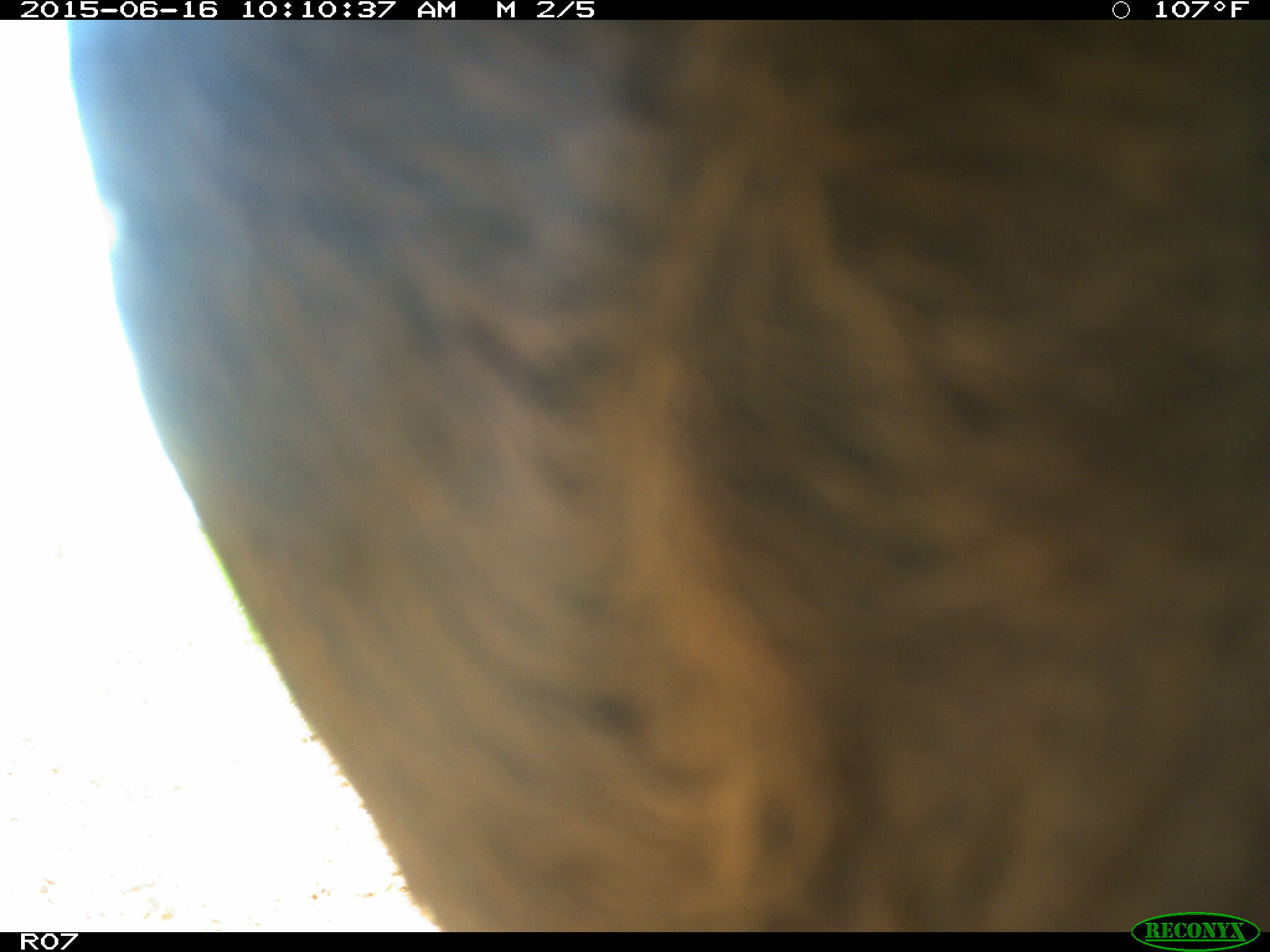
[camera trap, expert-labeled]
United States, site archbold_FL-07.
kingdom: Animalia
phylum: Chordata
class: Mammalia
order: Artiodactyla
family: Bovidae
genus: Bos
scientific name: Bos taurus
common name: domestic cow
Bos taurus (domestic cow).